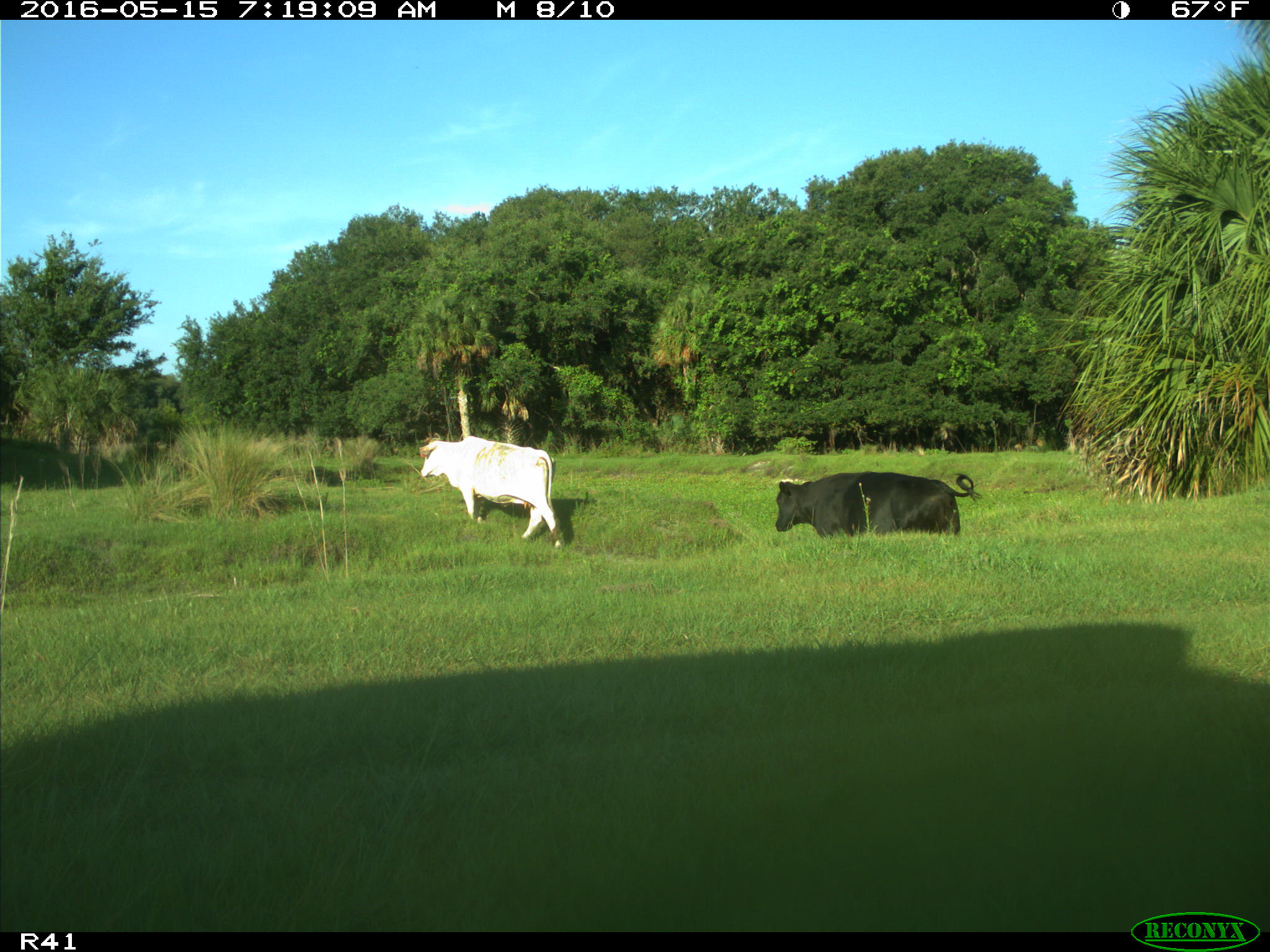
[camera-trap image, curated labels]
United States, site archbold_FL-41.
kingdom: Animalia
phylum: Chordata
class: Mammalia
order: Artiodactyla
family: Bovidae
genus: Bos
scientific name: Bos taurus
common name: domestic cow